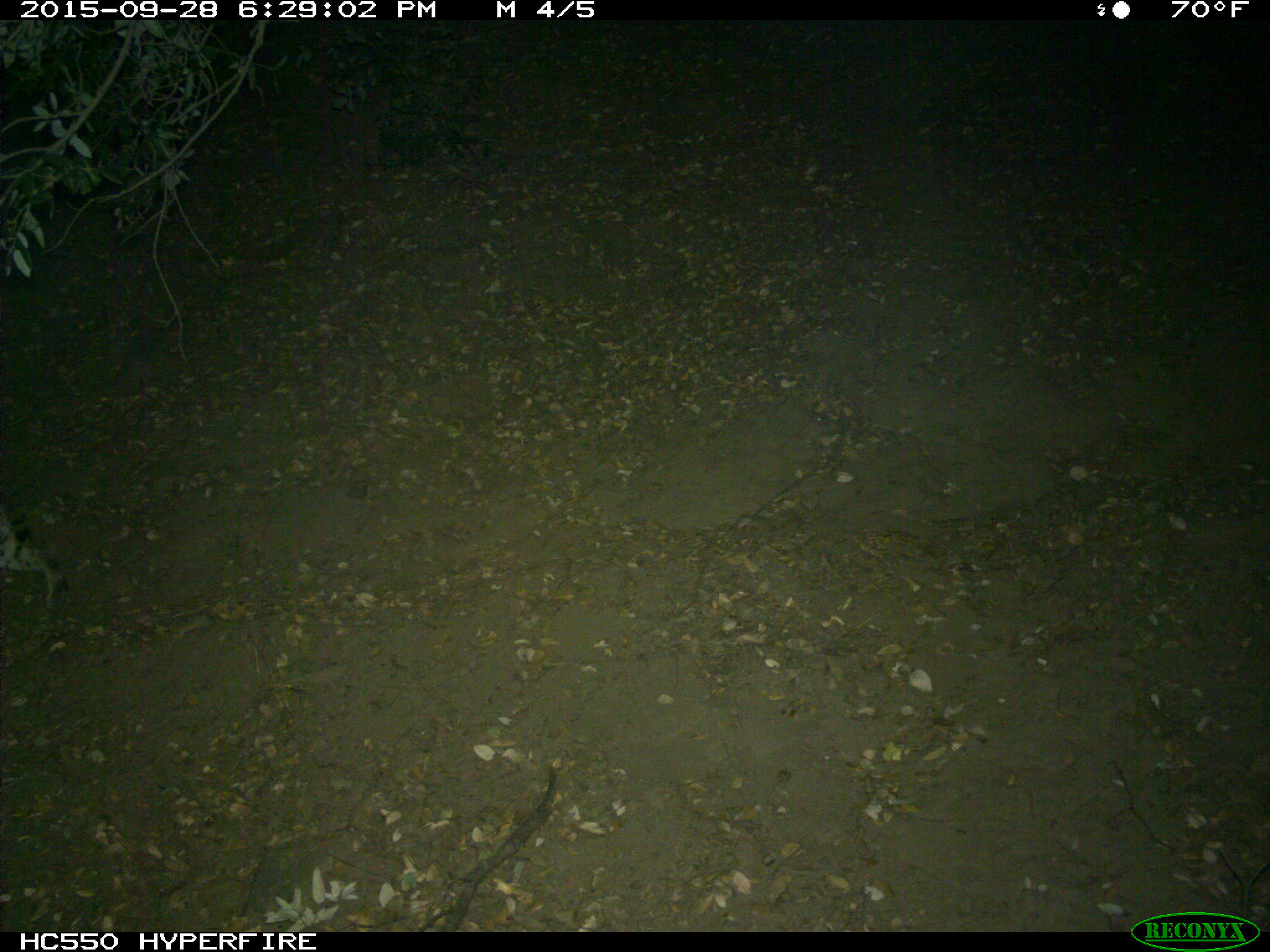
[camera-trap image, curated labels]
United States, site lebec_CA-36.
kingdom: Animalia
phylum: Chordata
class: Mammalia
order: Carnivora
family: Felidae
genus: Lynx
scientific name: Lynx rufus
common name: bobcat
Lynx rufus (bobcat).